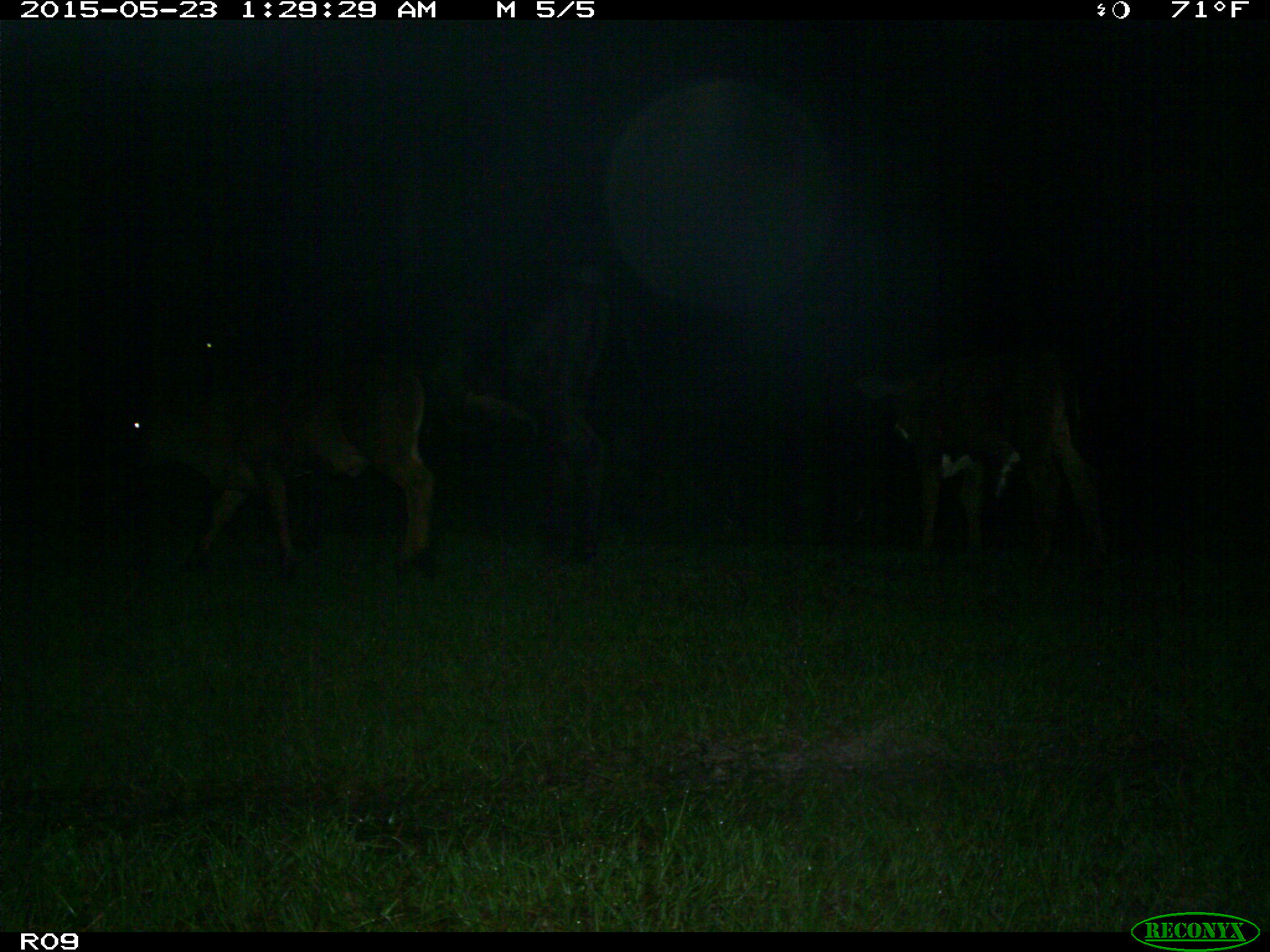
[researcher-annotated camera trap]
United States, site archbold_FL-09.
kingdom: Animalia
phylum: Chordata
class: Mammalia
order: Artiodactyla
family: Bovidae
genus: Bos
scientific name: Bos taurus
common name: domestic cow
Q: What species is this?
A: Bos taurus (domestic cow).